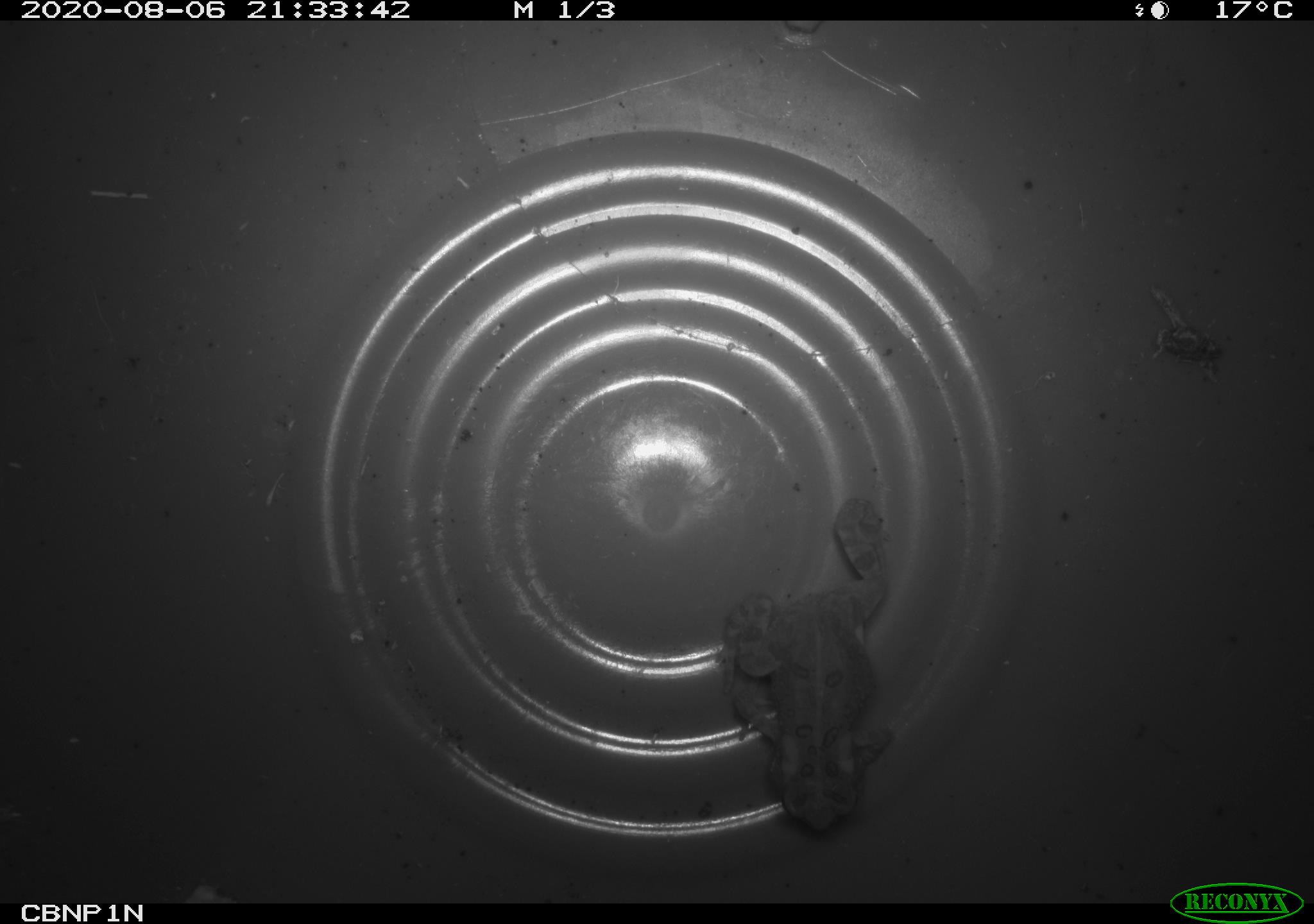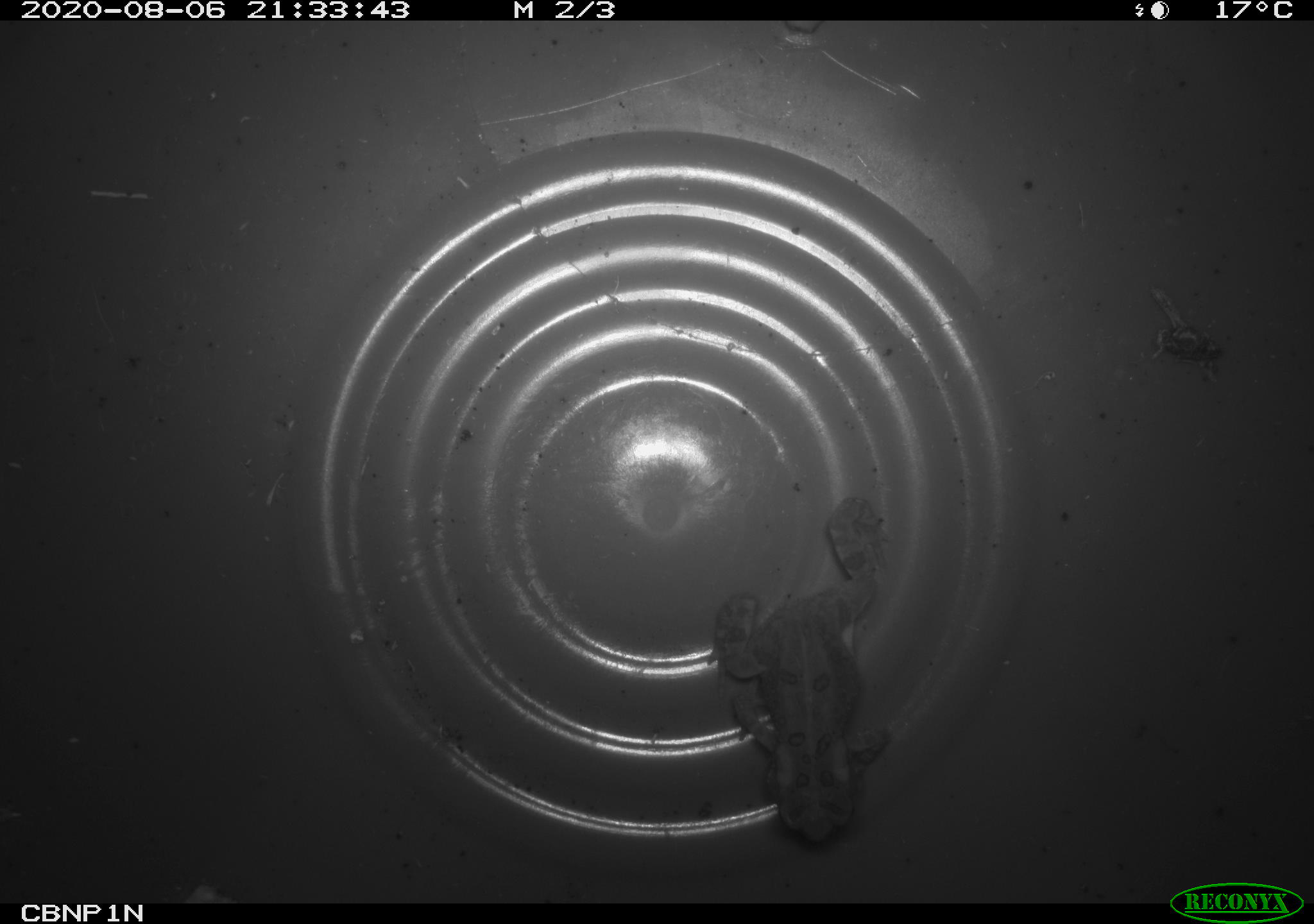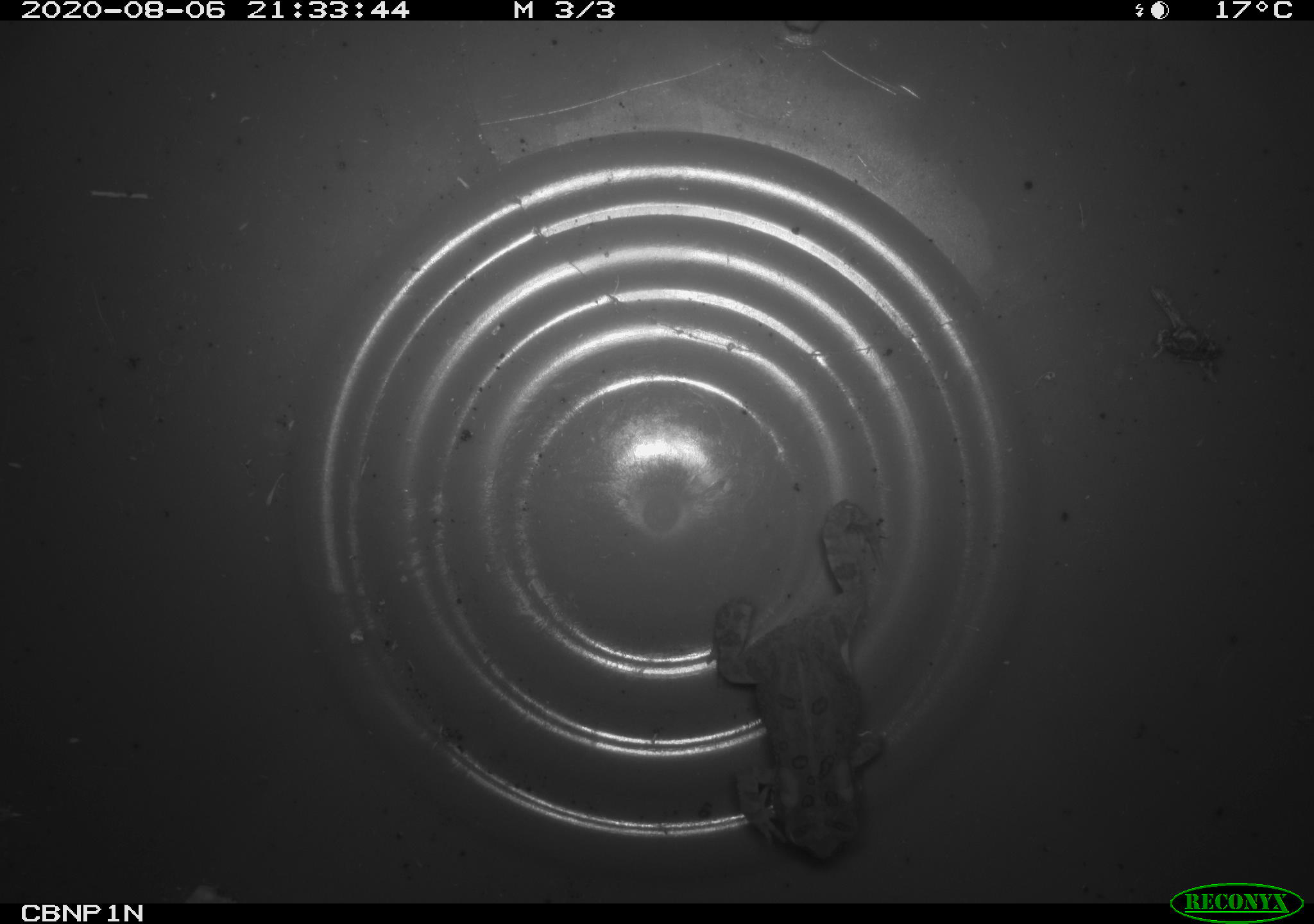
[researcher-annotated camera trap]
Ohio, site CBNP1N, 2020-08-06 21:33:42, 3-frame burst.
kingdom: Animalia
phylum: Chordata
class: Amphibia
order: Anura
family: Bufonidae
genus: Anaxyrus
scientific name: Anaxyrus americanus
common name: american toad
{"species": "american toad (Anaxyrus americanus)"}